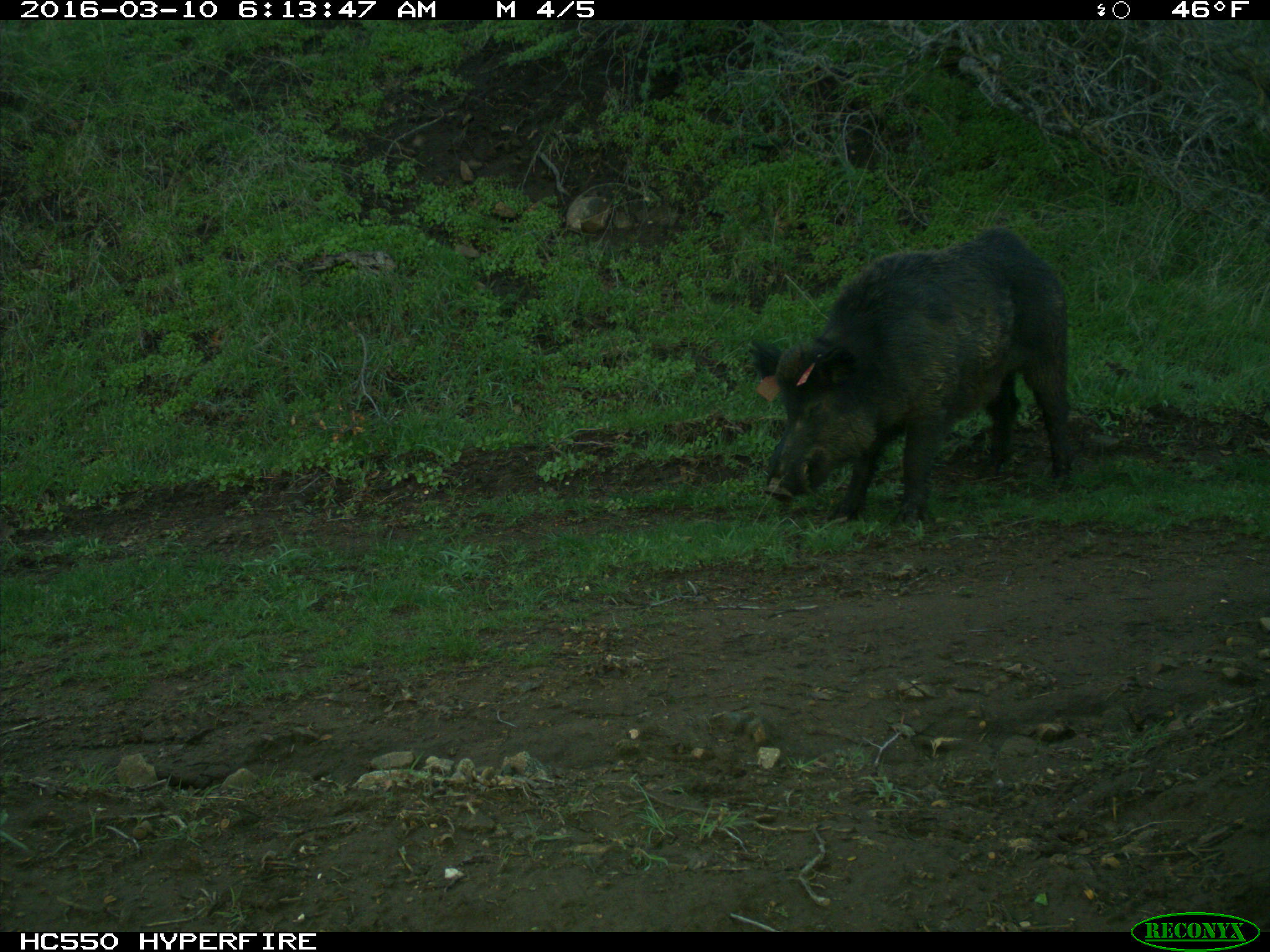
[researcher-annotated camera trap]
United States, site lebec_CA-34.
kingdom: Animalia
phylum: Chordata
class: Mammalia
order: Artiodactyla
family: Suidae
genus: Sus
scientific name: Sus scrofa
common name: wild boar